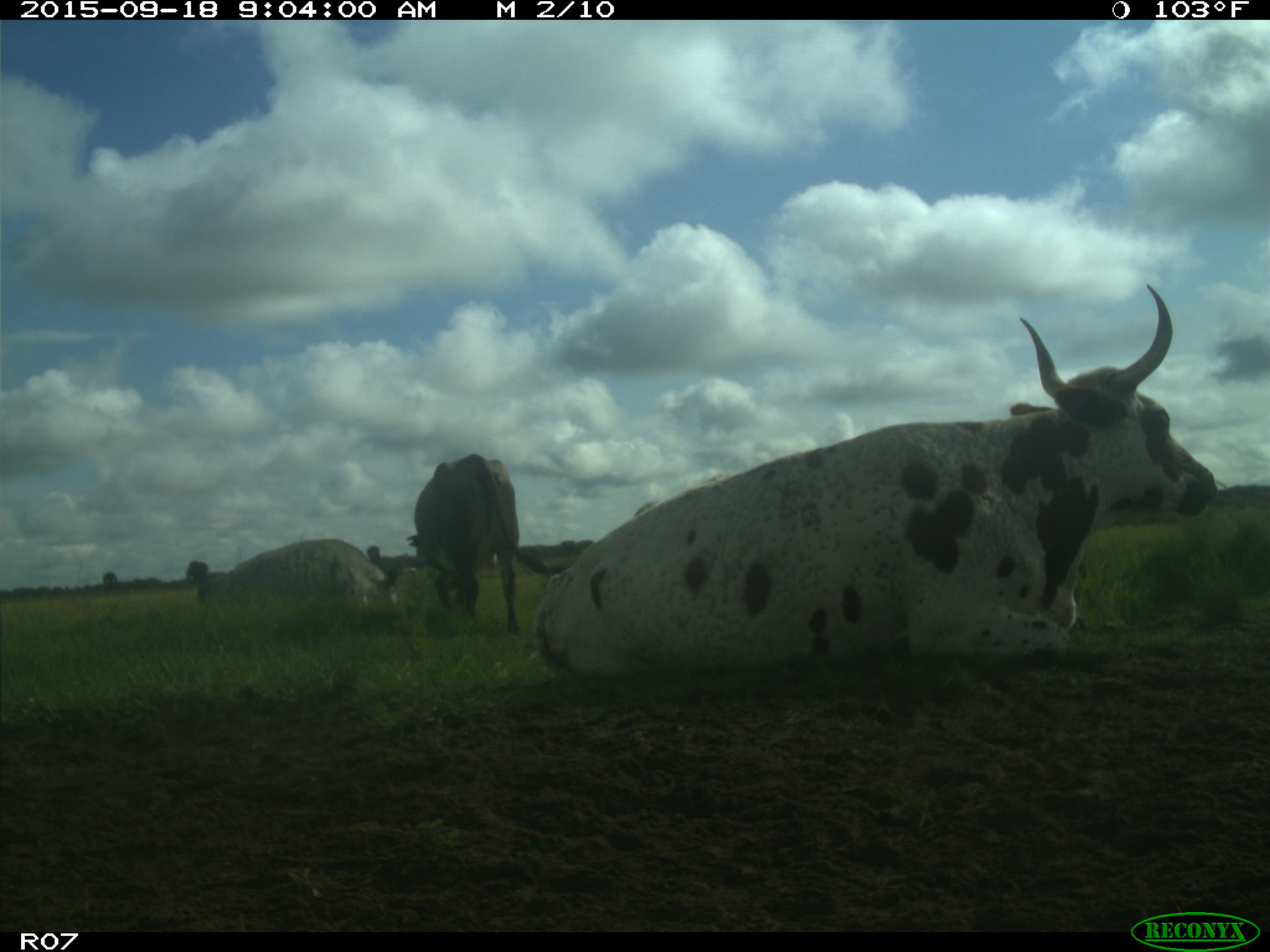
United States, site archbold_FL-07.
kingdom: Animalia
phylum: Chordata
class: Mammalia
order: Artiodactyla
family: Bovidae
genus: Bos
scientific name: Bos taurus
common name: domestic cow